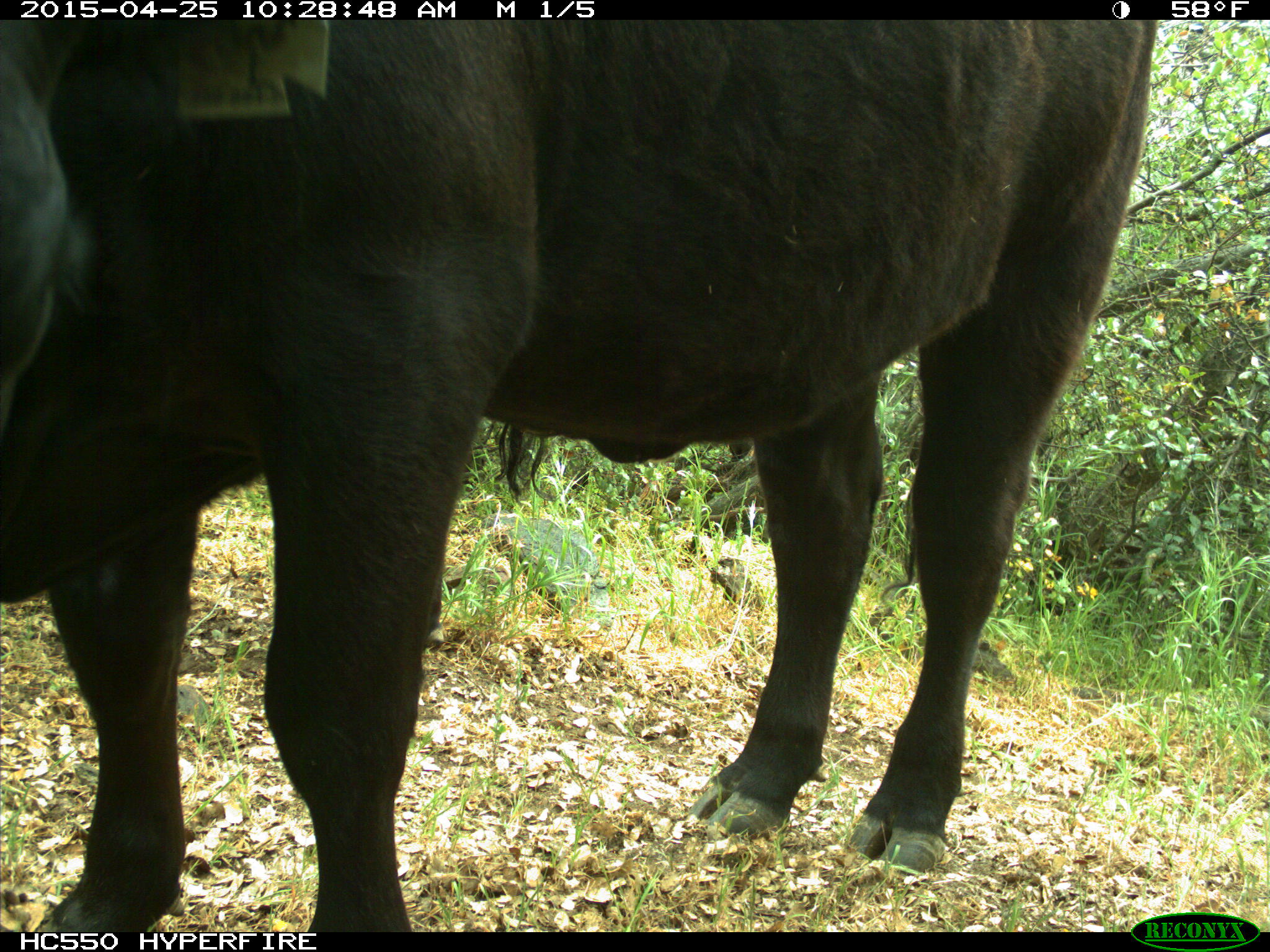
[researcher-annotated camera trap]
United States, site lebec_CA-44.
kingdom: Animalia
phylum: Chordata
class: Mammalia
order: Artiodactyla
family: Suidae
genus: Sus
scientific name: Sus scrofa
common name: wild boar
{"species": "Sus scrofa (wild boar)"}